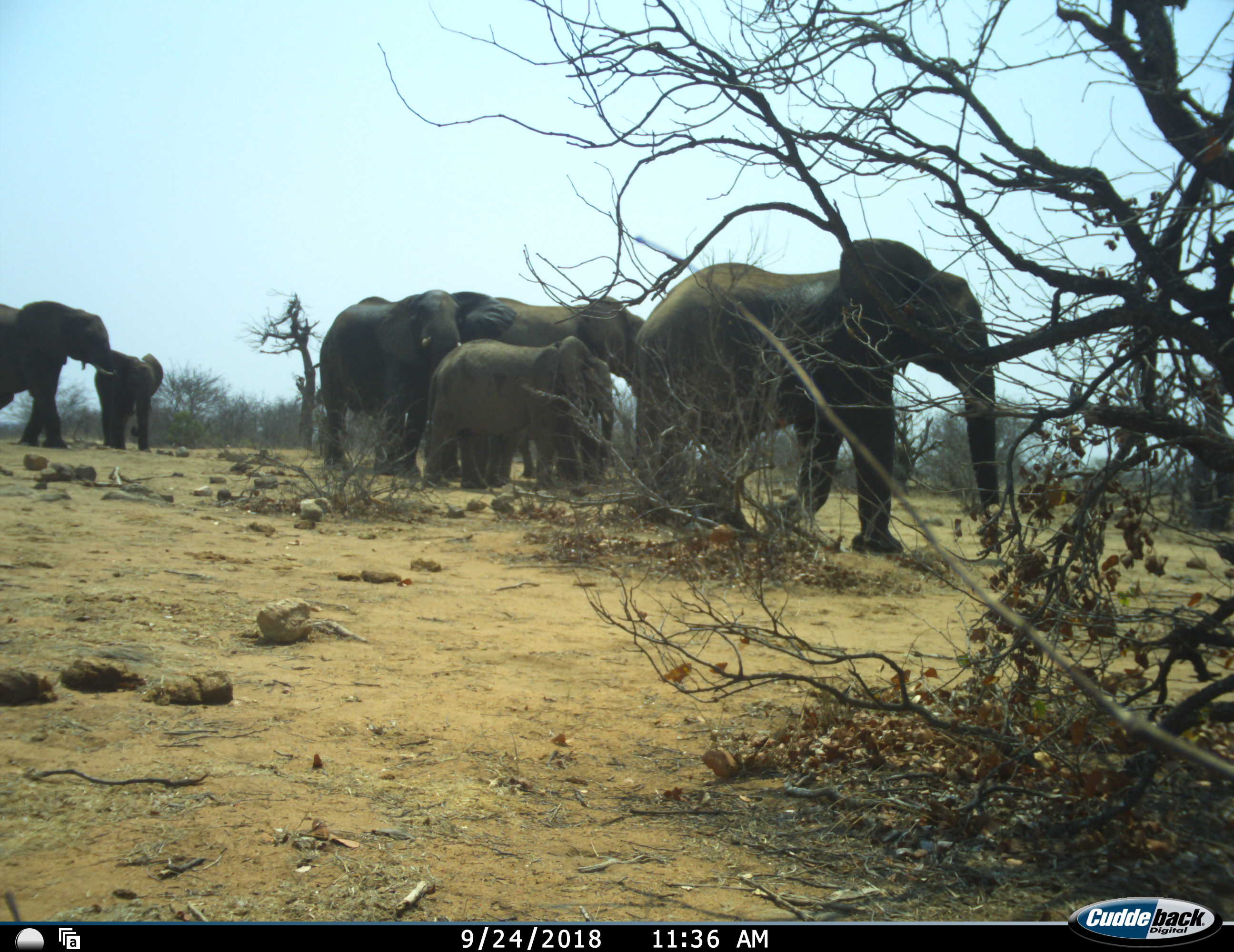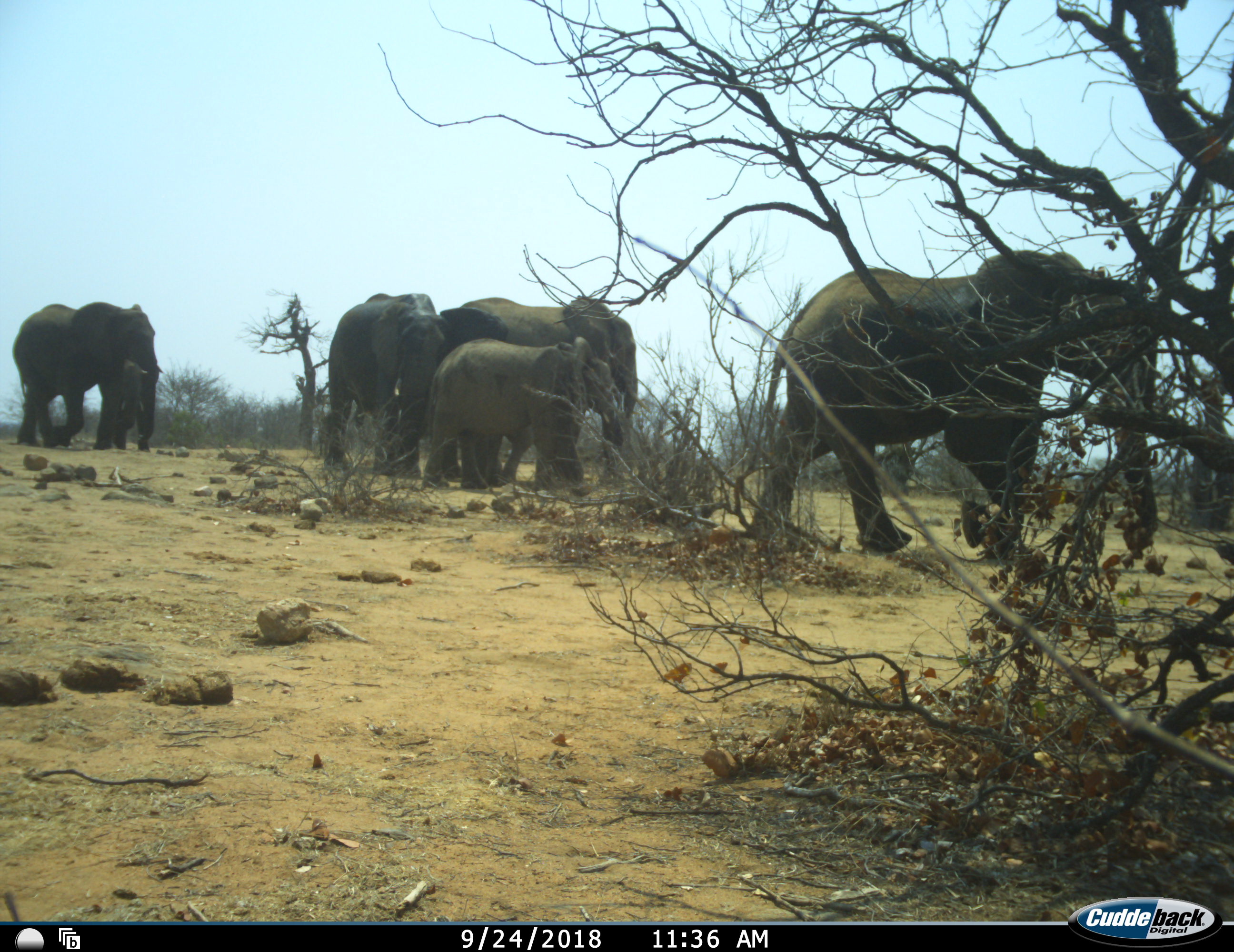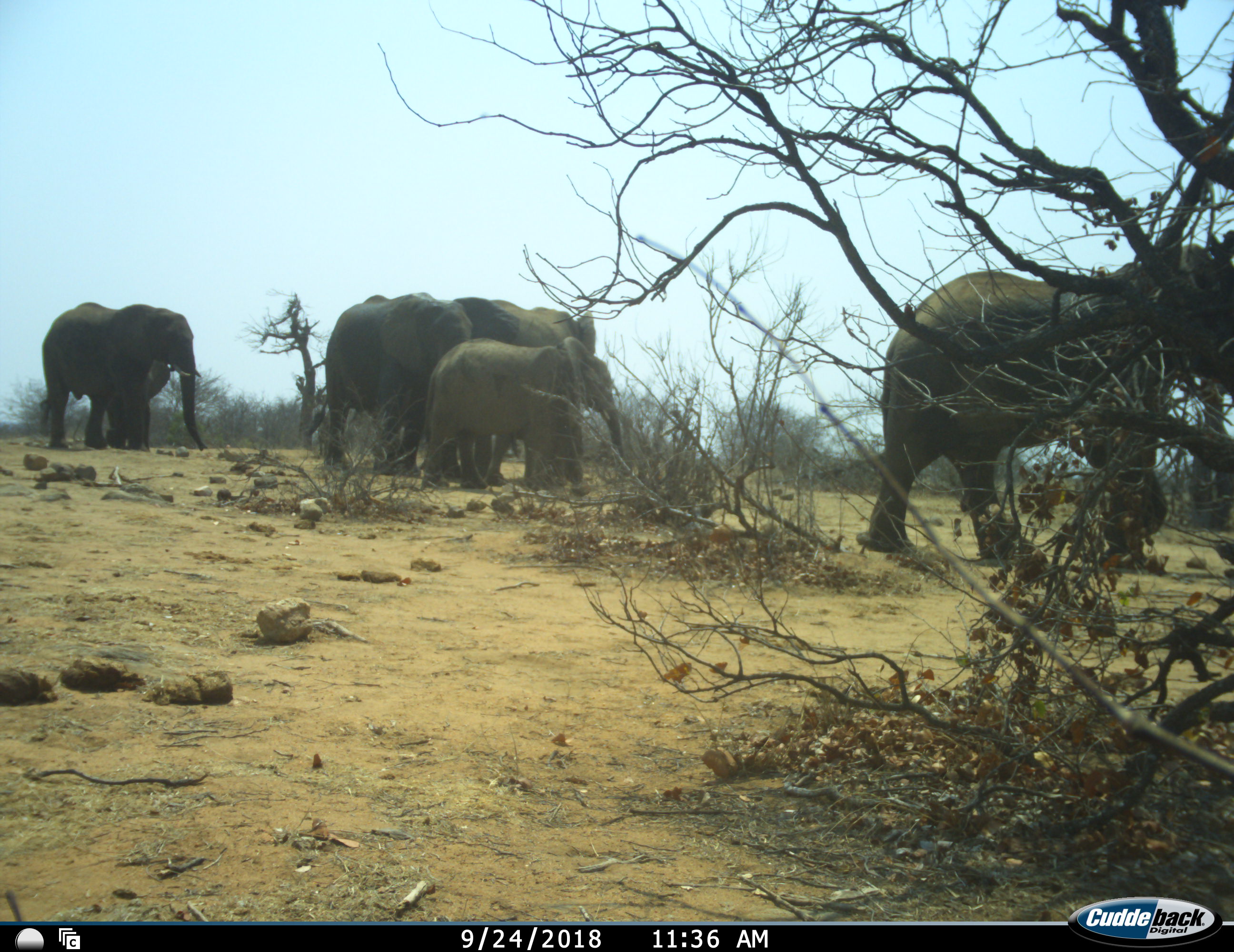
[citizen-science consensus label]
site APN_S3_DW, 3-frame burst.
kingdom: Animalia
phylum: Chordata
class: Mammalia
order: Proboscidea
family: Elephantidae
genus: Loxodonta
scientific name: Loxodonta africana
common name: african bush elephant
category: elephant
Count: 7.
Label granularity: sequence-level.